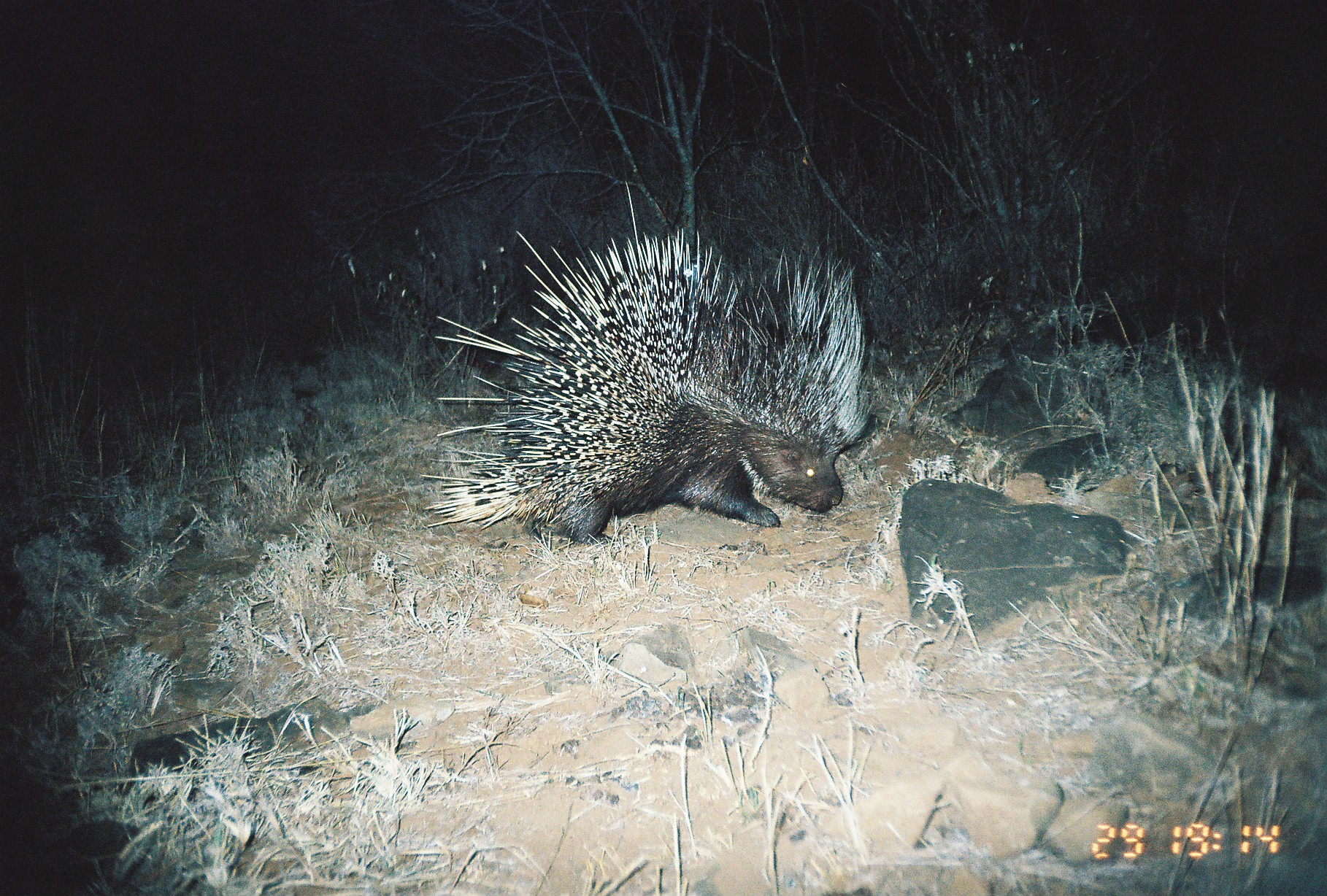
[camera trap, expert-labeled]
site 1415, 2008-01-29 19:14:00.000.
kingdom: Animalia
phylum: Chordata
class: Mammalia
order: Rodentia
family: Hystricidae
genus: Hystrix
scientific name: Hystrix cristata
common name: crested porcupine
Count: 1.